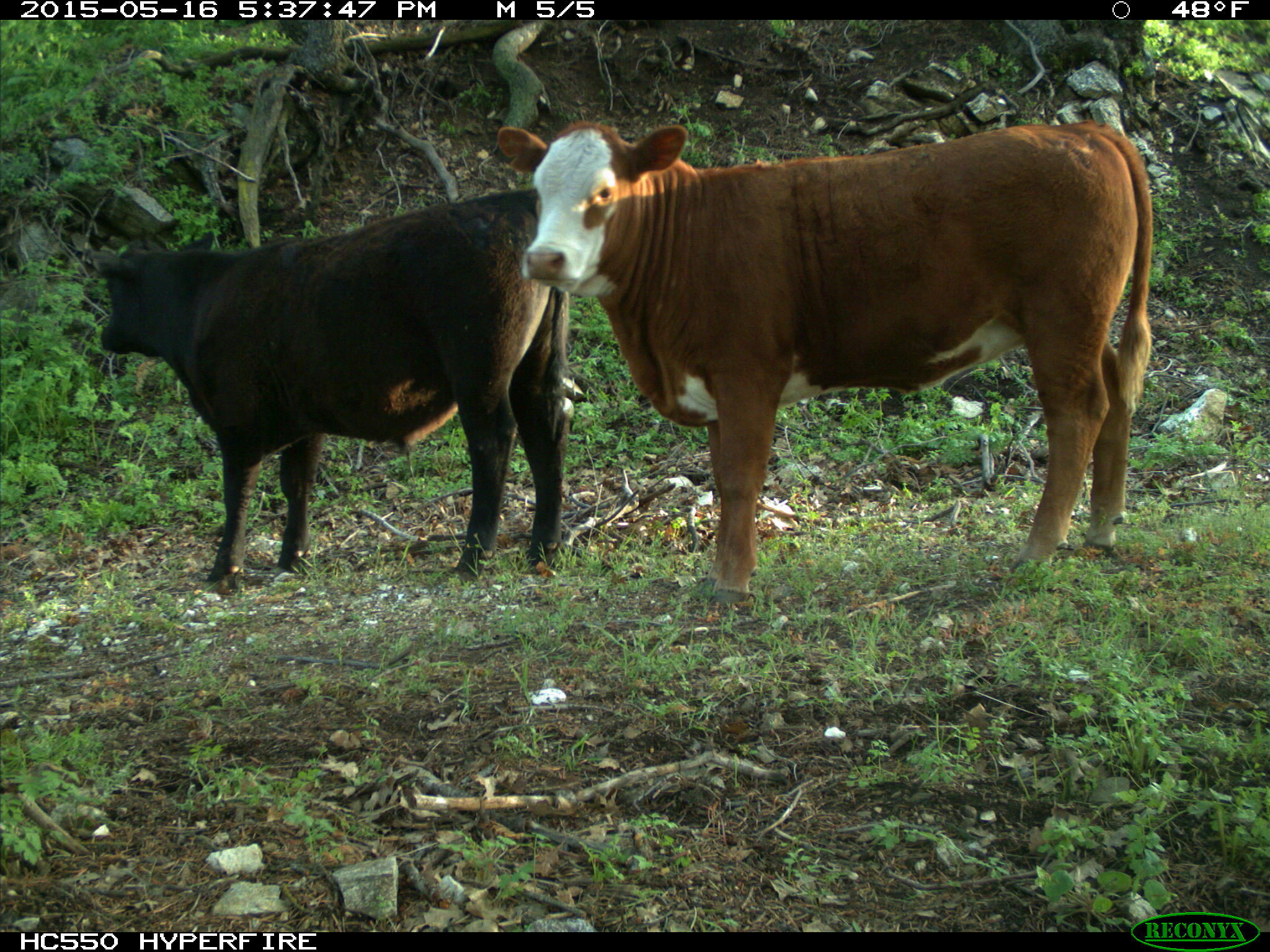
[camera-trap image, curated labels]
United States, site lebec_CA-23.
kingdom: Animalia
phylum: Chordata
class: Mammalia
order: Artiodactyla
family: Bovidae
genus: Bos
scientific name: Bos taurus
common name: domestic cow